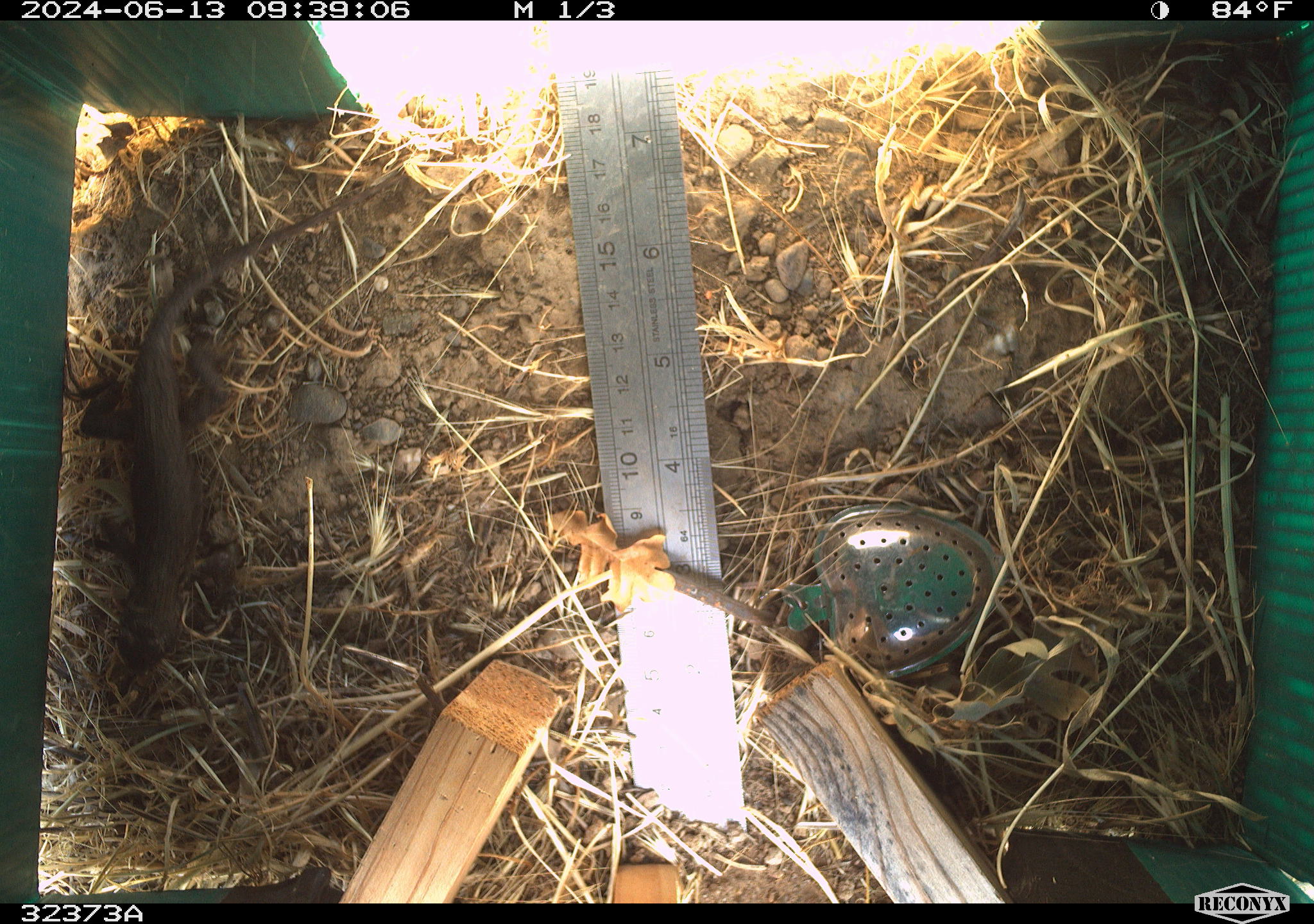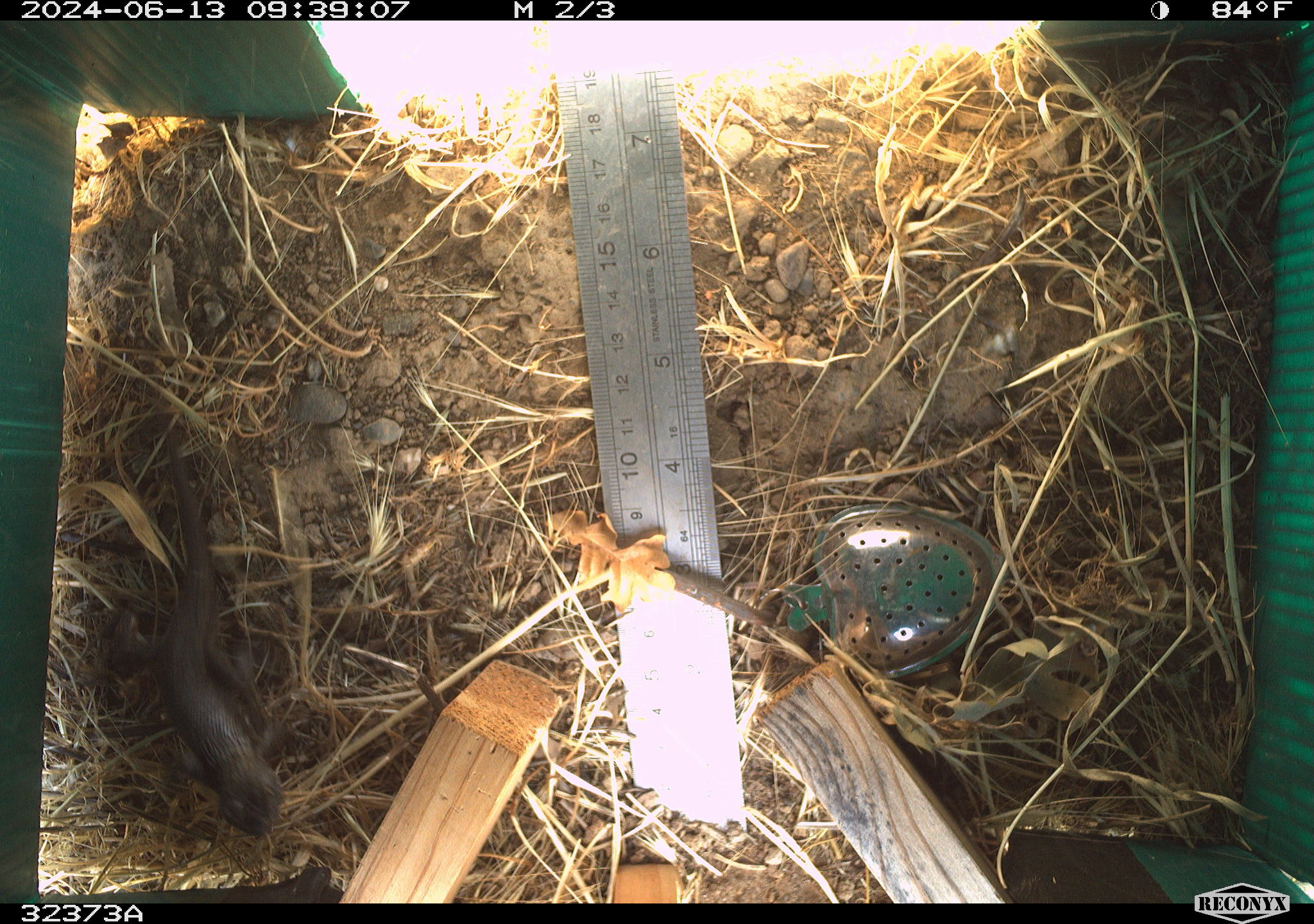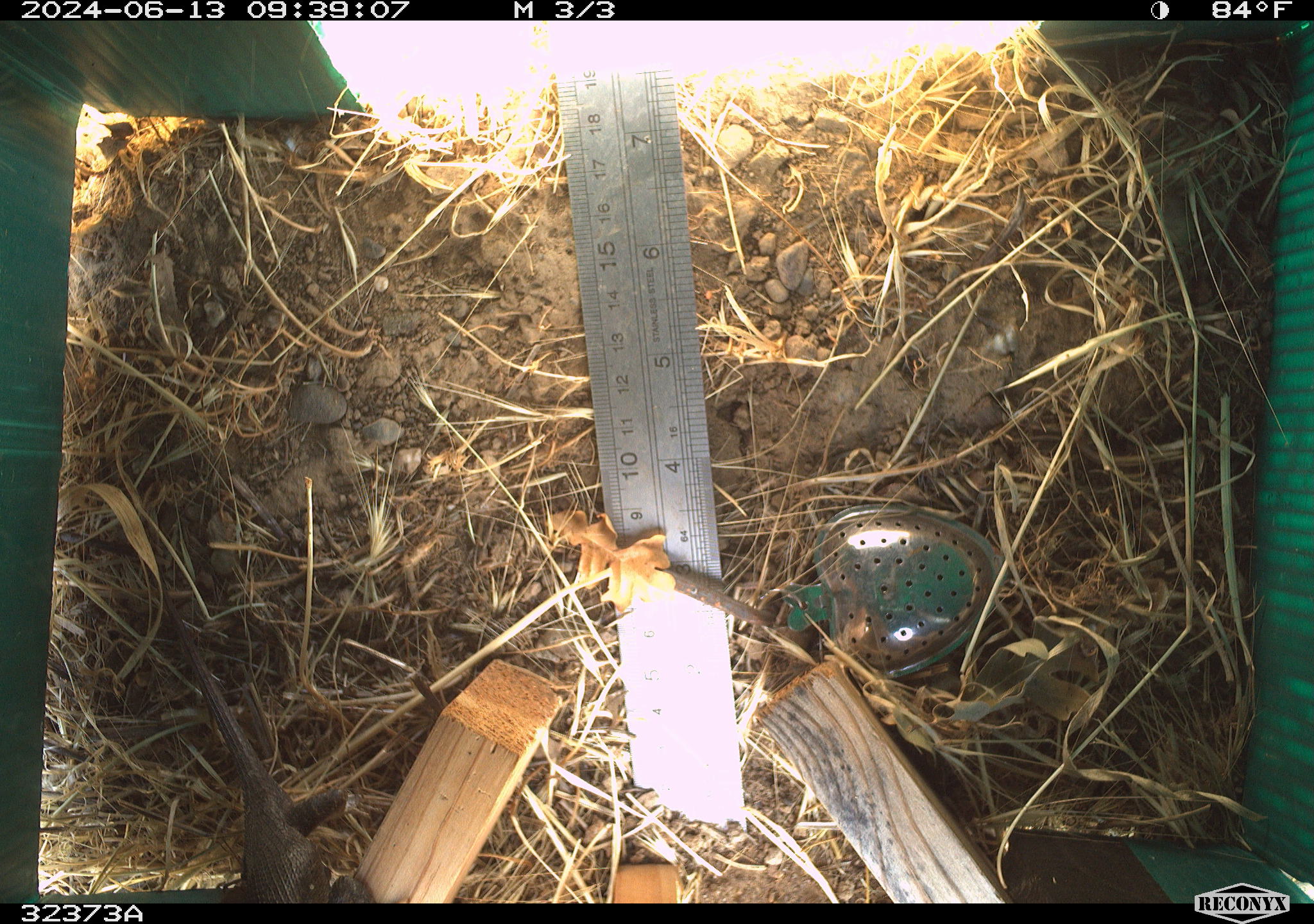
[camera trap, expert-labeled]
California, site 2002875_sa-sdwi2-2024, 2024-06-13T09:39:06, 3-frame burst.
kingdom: Animalia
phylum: Chordata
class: Reptilia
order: Squamata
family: Phrynosomatidae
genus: Sceloporus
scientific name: Sceloporus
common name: spiny lizards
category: sceloporus species